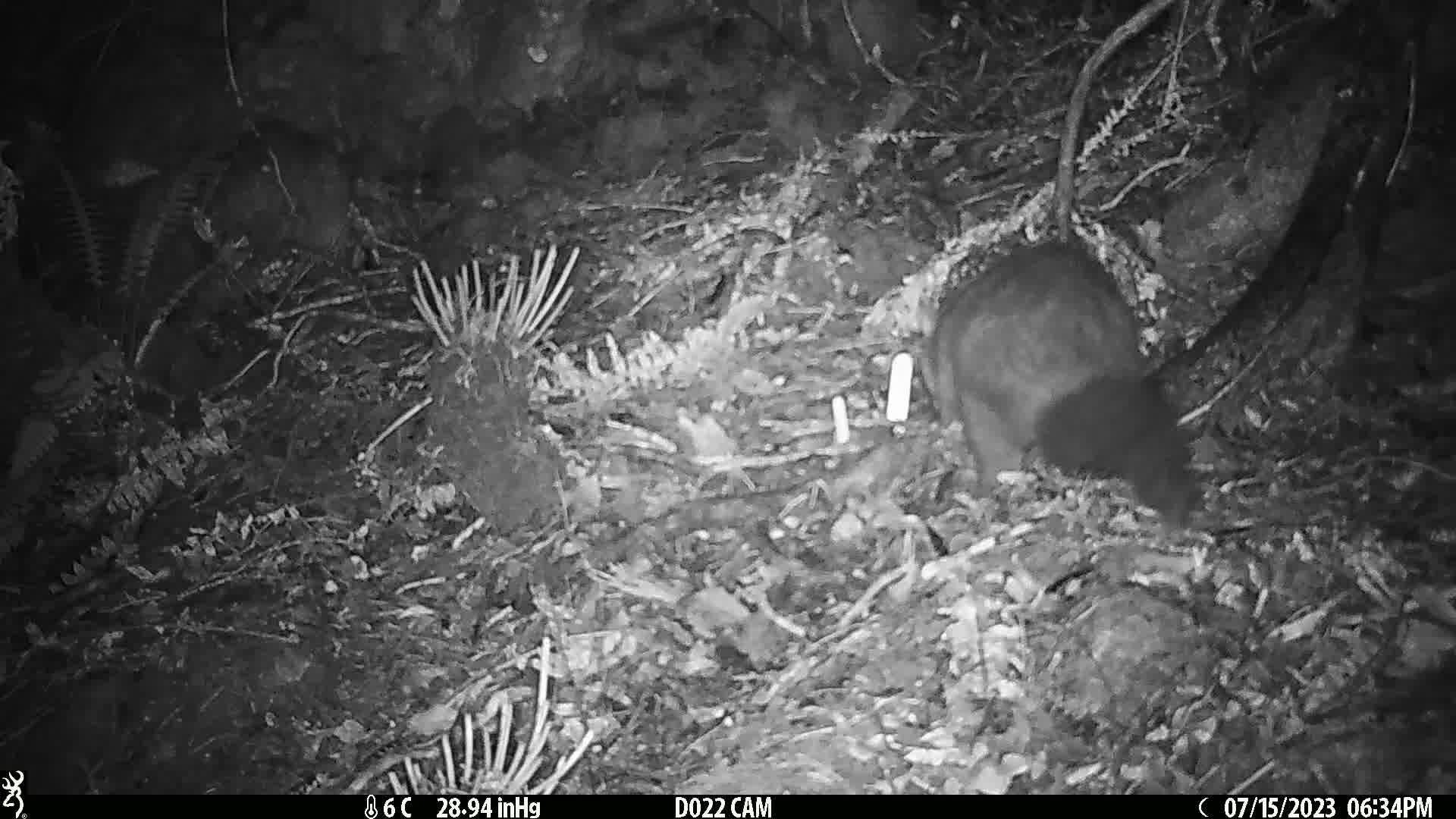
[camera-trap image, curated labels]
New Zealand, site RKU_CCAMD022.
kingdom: Animalia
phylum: Chordata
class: Mammalia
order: Diprotodontia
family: Phalangeridae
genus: Trichosurus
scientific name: Trichosurus vulpecula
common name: common brushtail possum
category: possum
Possum (common brushtail possum) (Trichosurus vulpecula).